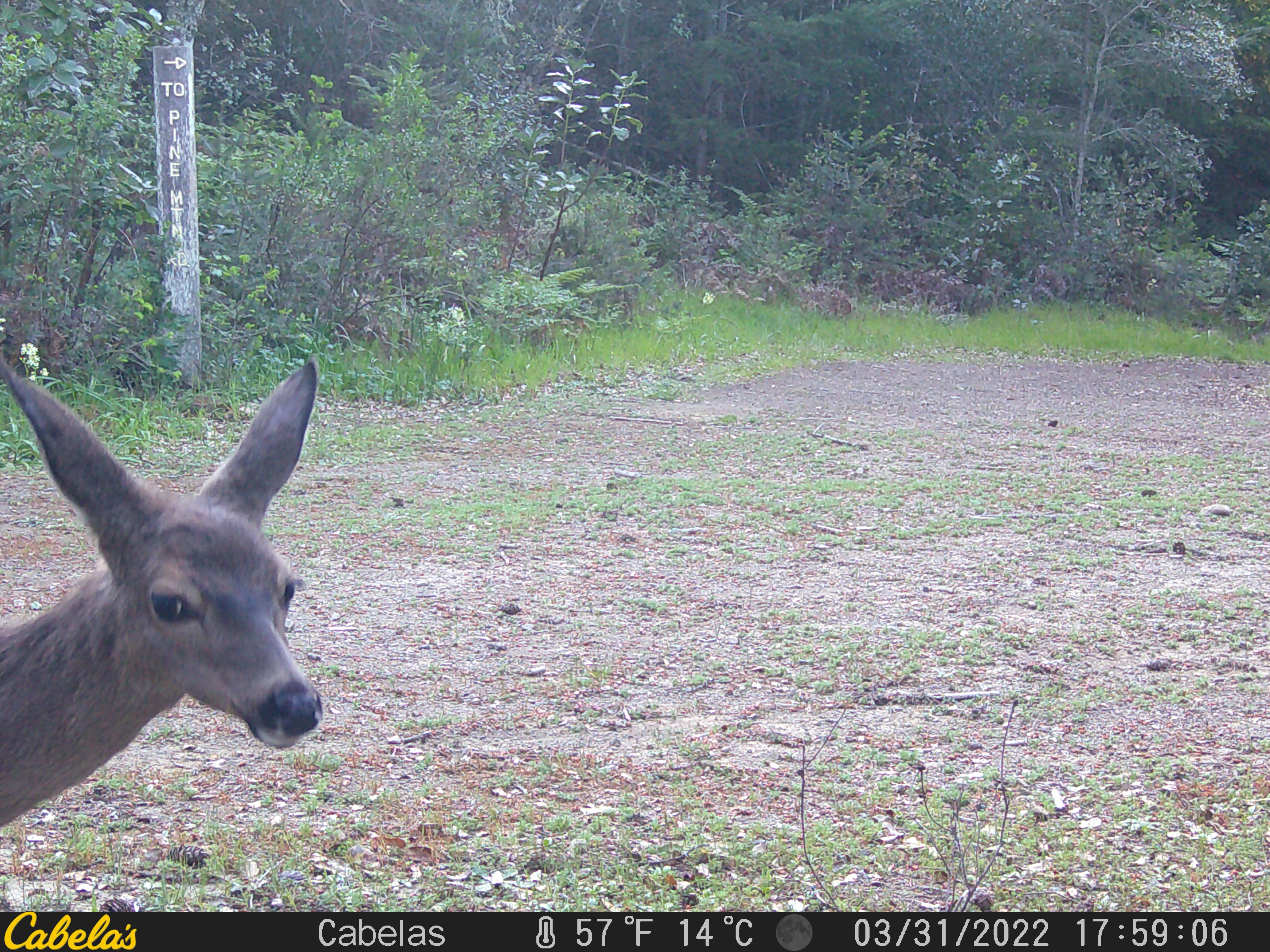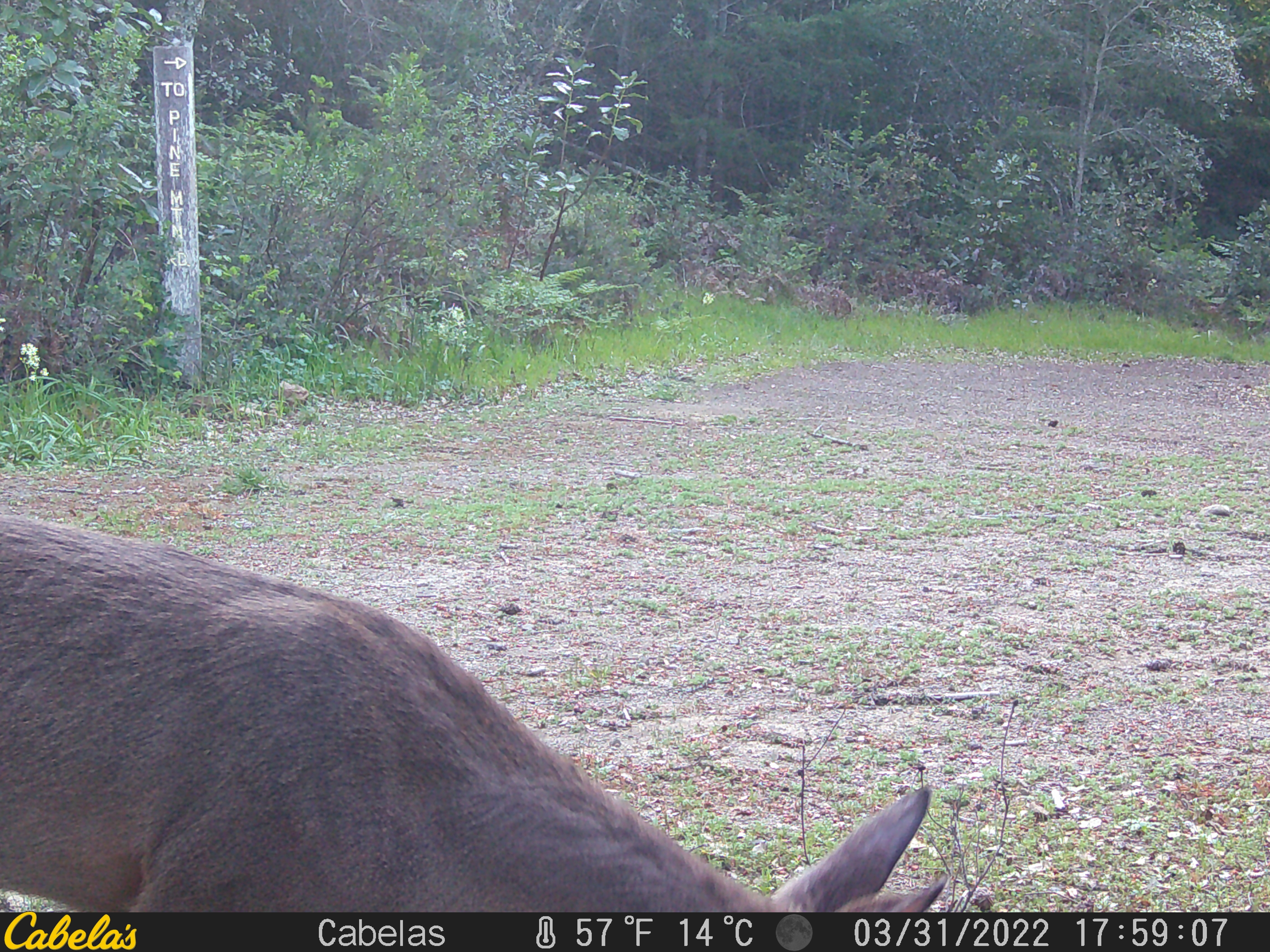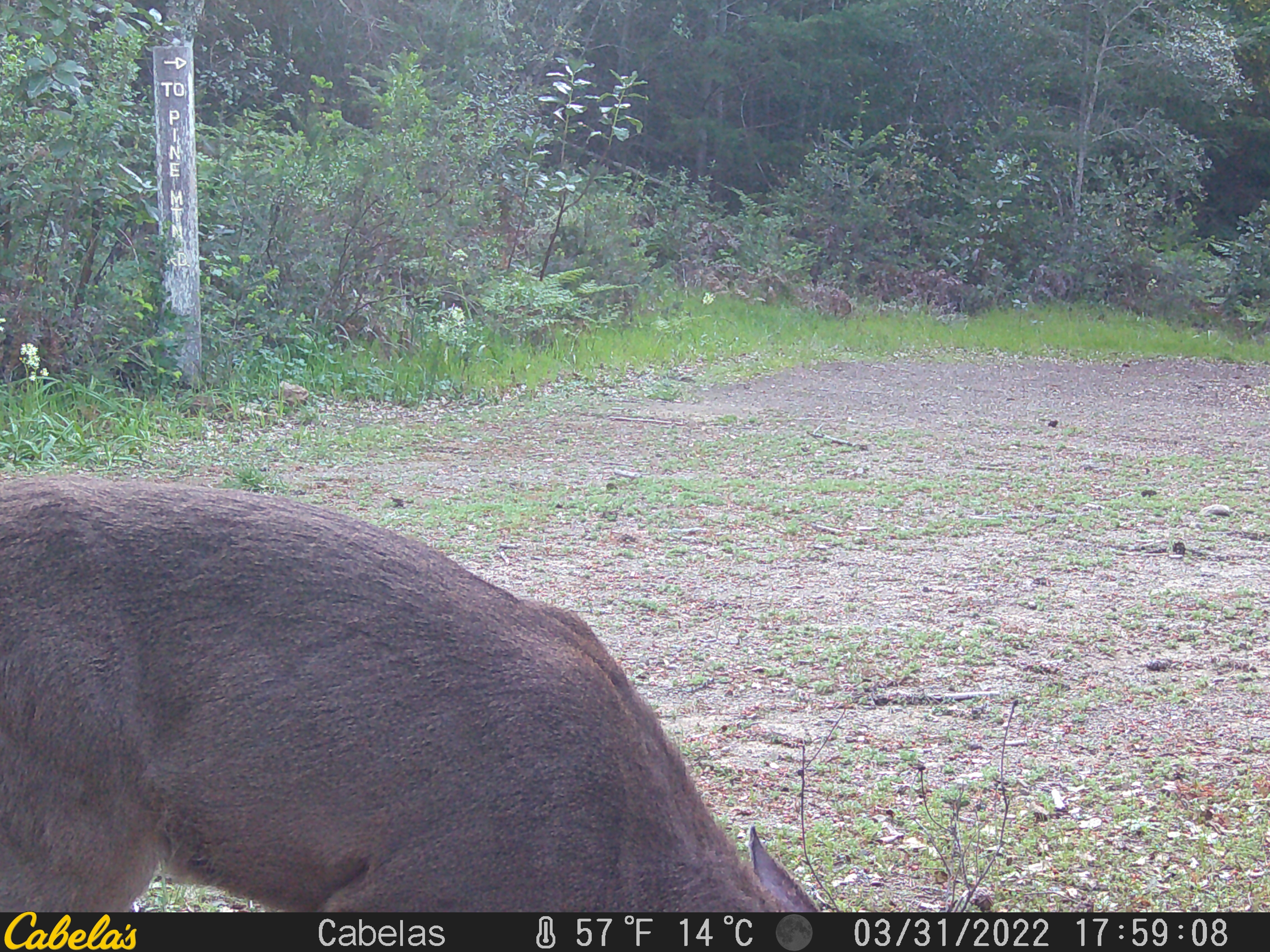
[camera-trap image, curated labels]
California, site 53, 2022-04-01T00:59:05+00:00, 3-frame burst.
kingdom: Animalia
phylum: Chordata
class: Mammalia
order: Artiodactyla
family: Cervidae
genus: Odocoileus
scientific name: Odocoileus hemionus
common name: mule deer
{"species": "mule deer (Odocoileus hemionus)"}